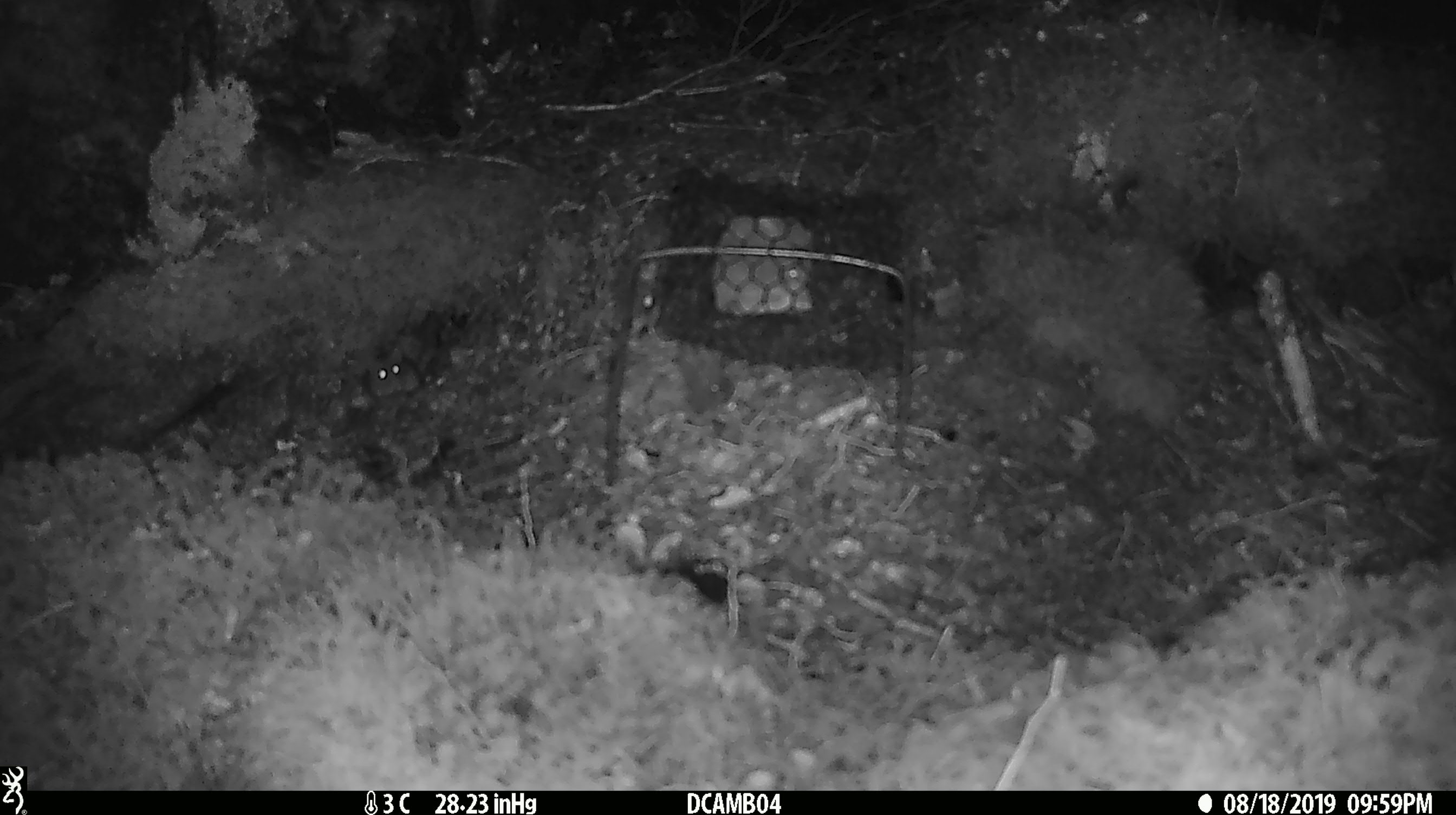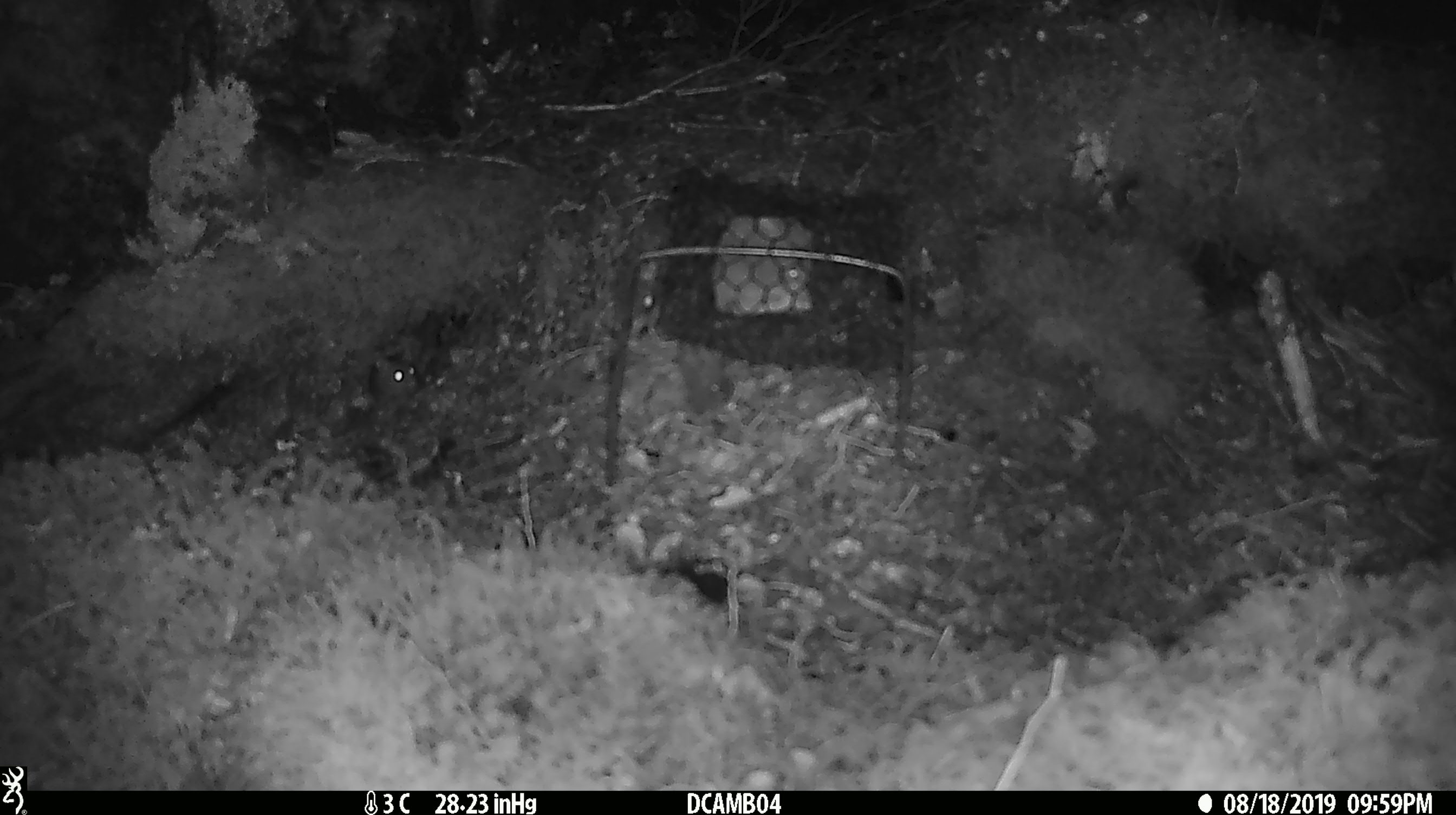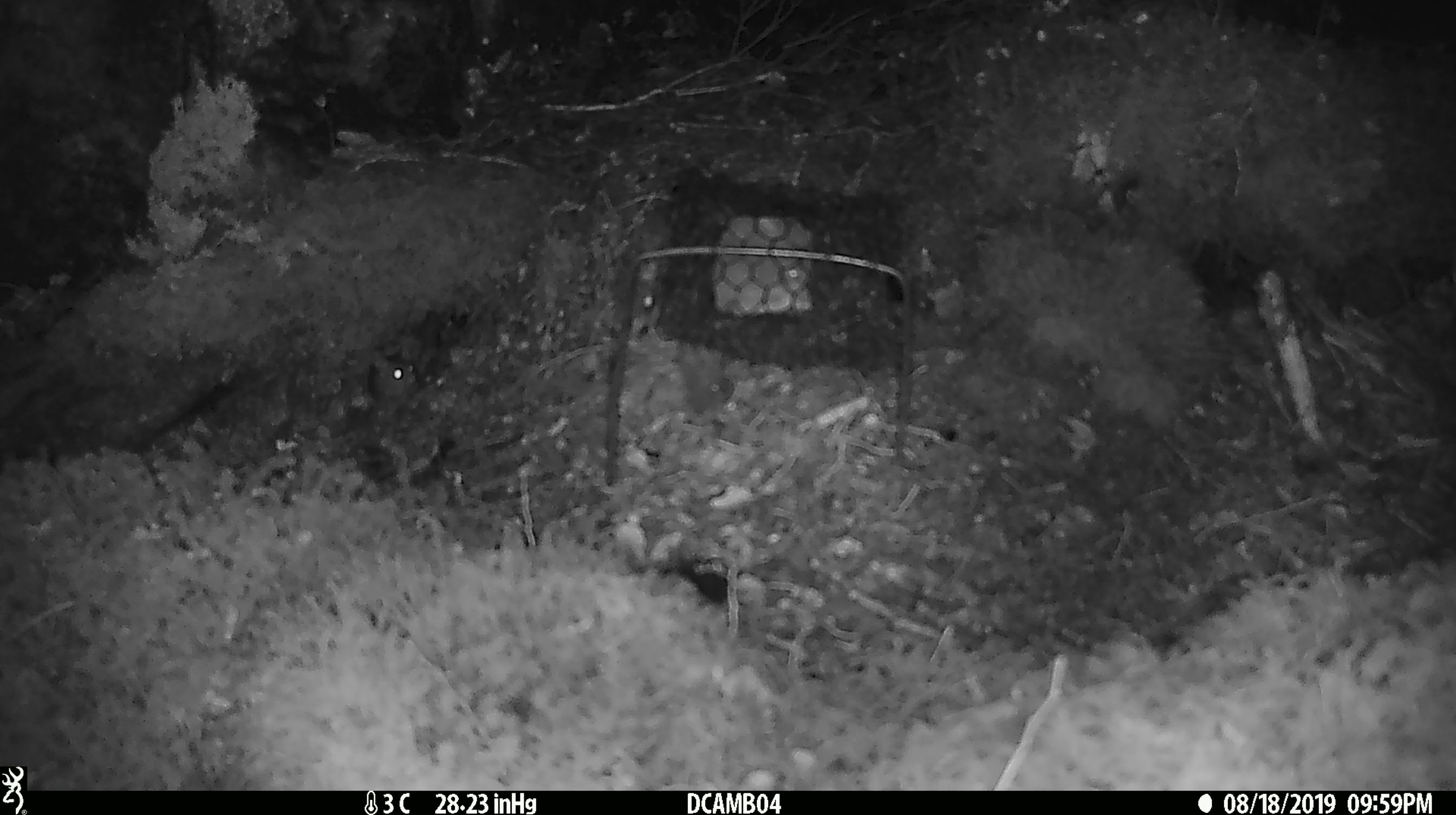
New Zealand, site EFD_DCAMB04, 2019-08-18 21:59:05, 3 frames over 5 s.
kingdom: Animalia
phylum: Chordata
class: Mammalia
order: Rodentia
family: Muridae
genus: Mus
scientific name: Mus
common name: mouse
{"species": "mouse (Mus)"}